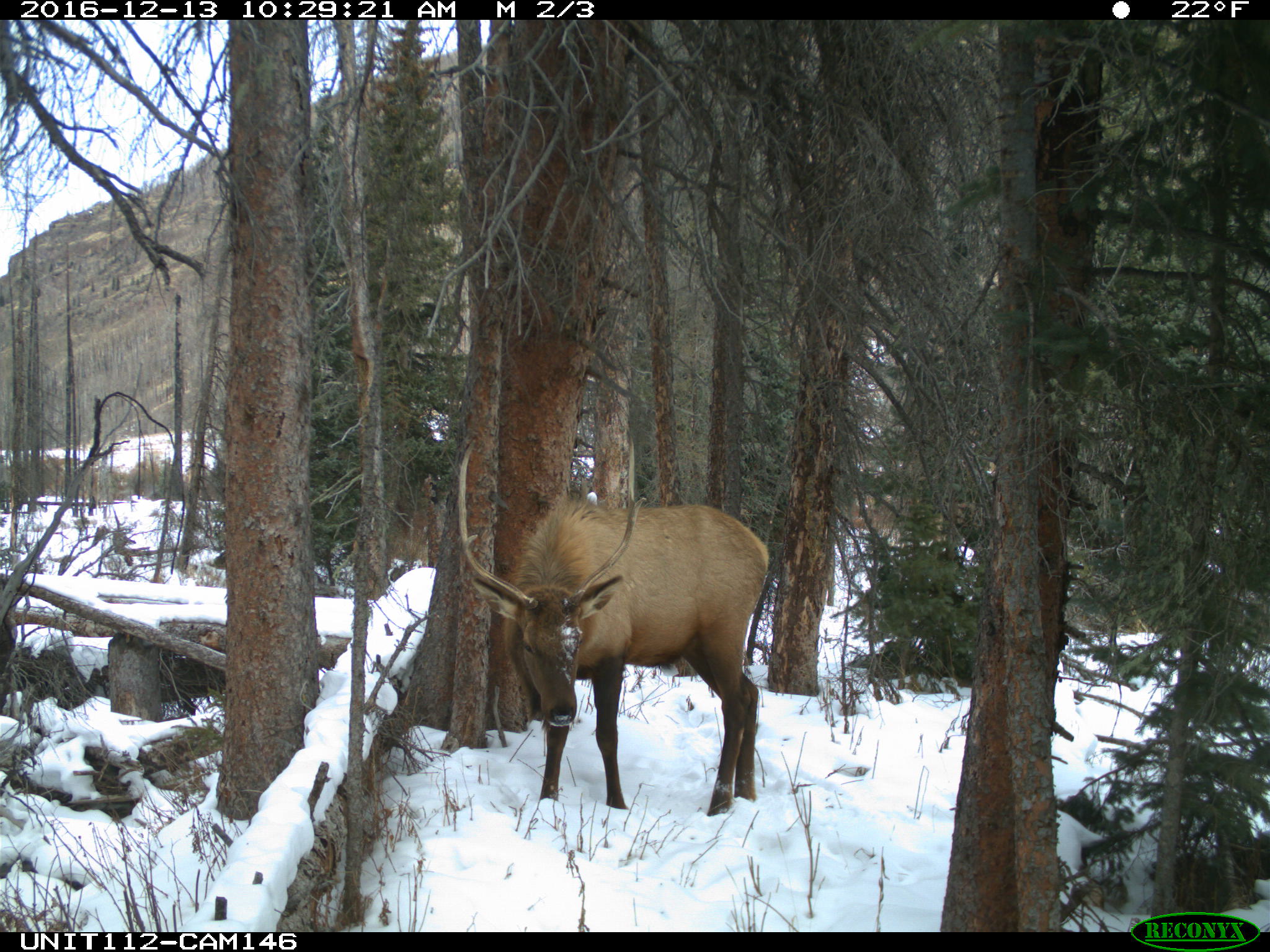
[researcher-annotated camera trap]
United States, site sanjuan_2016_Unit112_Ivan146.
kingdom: Animalia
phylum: Chordata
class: Mammalia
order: Artiodactyla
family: Cervidae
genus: Cervus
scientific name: Cervus elaphus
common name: red deer